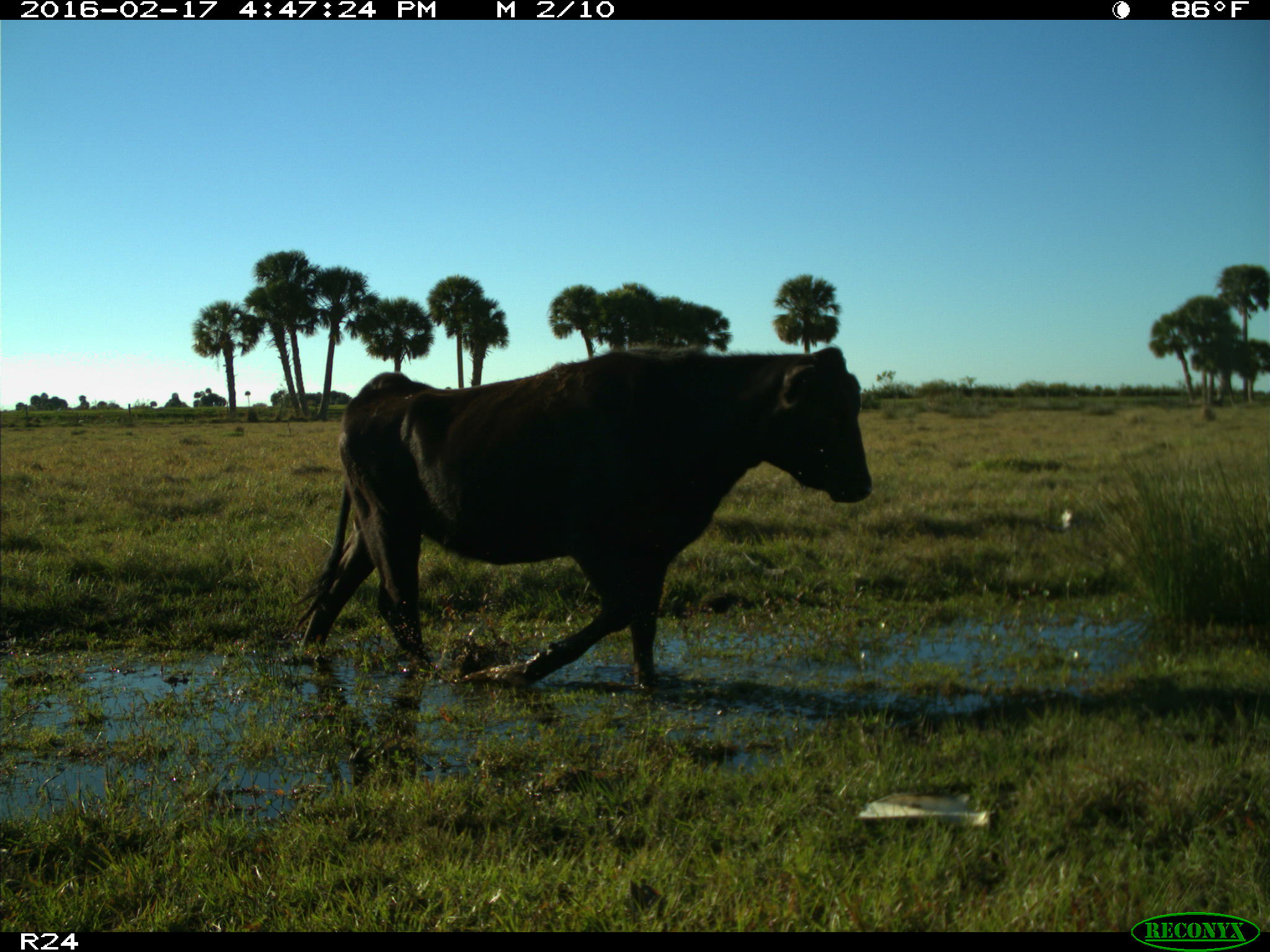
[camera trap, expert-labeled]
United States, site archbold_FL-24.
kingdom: Animalia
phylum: Chordata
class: Mammalia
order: Artiodactyla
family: Bovidae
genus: Bos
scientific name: Bos taurus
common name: domestic cow